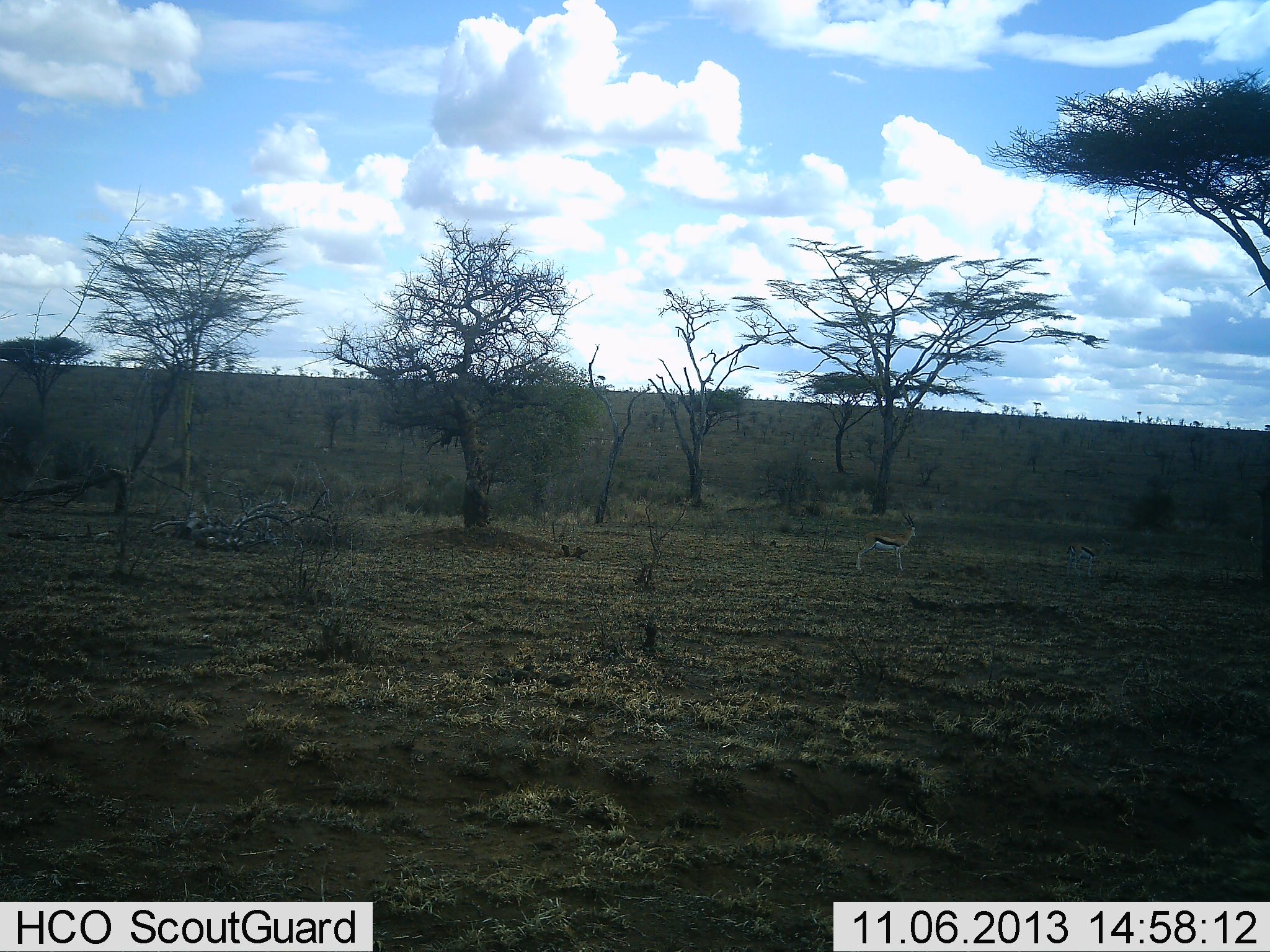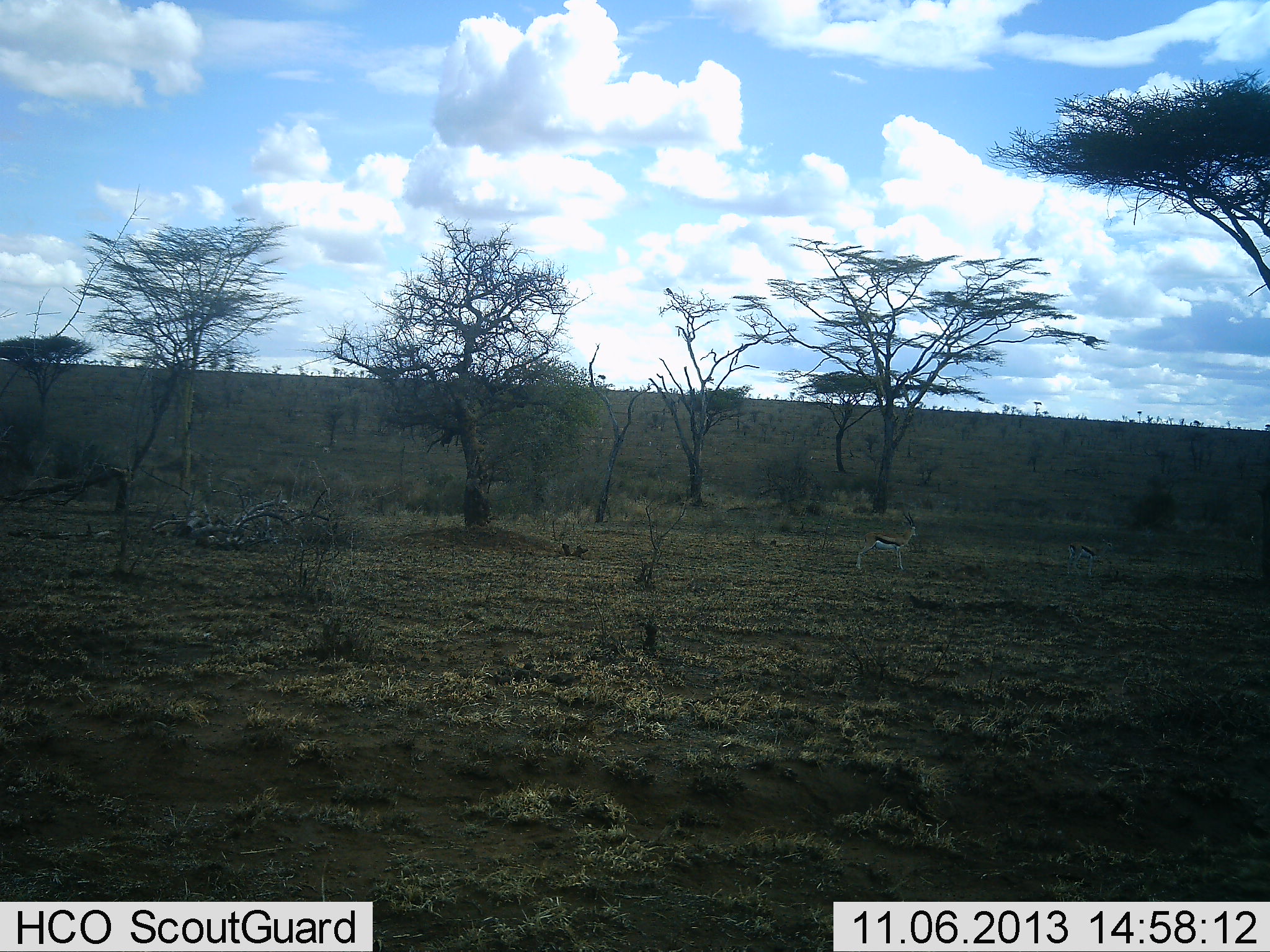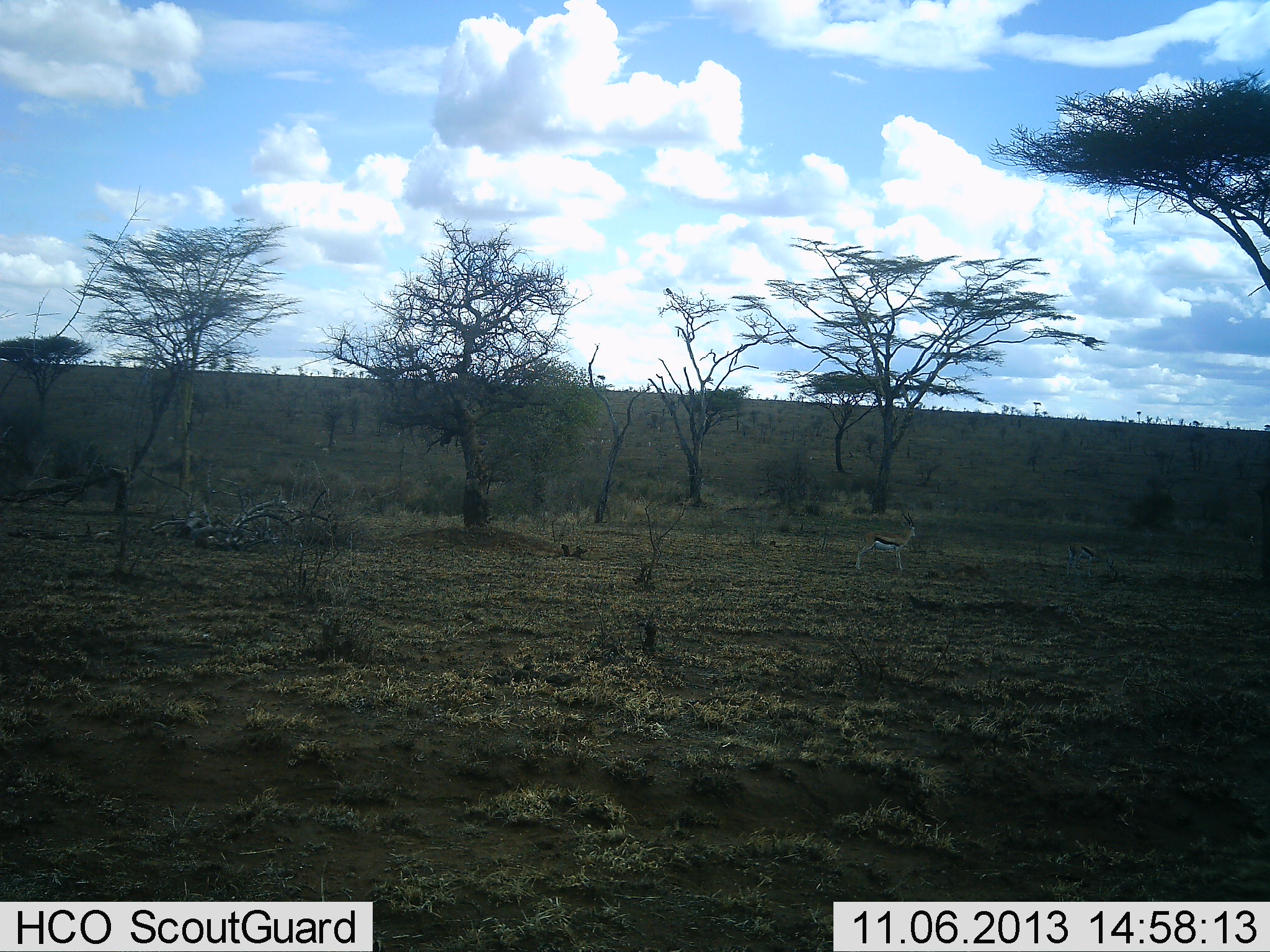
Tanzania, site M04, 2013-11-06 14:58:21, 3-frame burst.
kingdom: Animalia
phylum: Chordata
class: Mammalia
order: Artiodactyla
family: Bovidae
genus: Eudorcas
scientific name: Eudorcas thomsonii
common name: thomson's gazelle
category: gazellethomsons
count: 2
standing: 97%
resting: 0%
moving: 0%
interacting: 0%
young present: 0%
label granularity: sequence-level